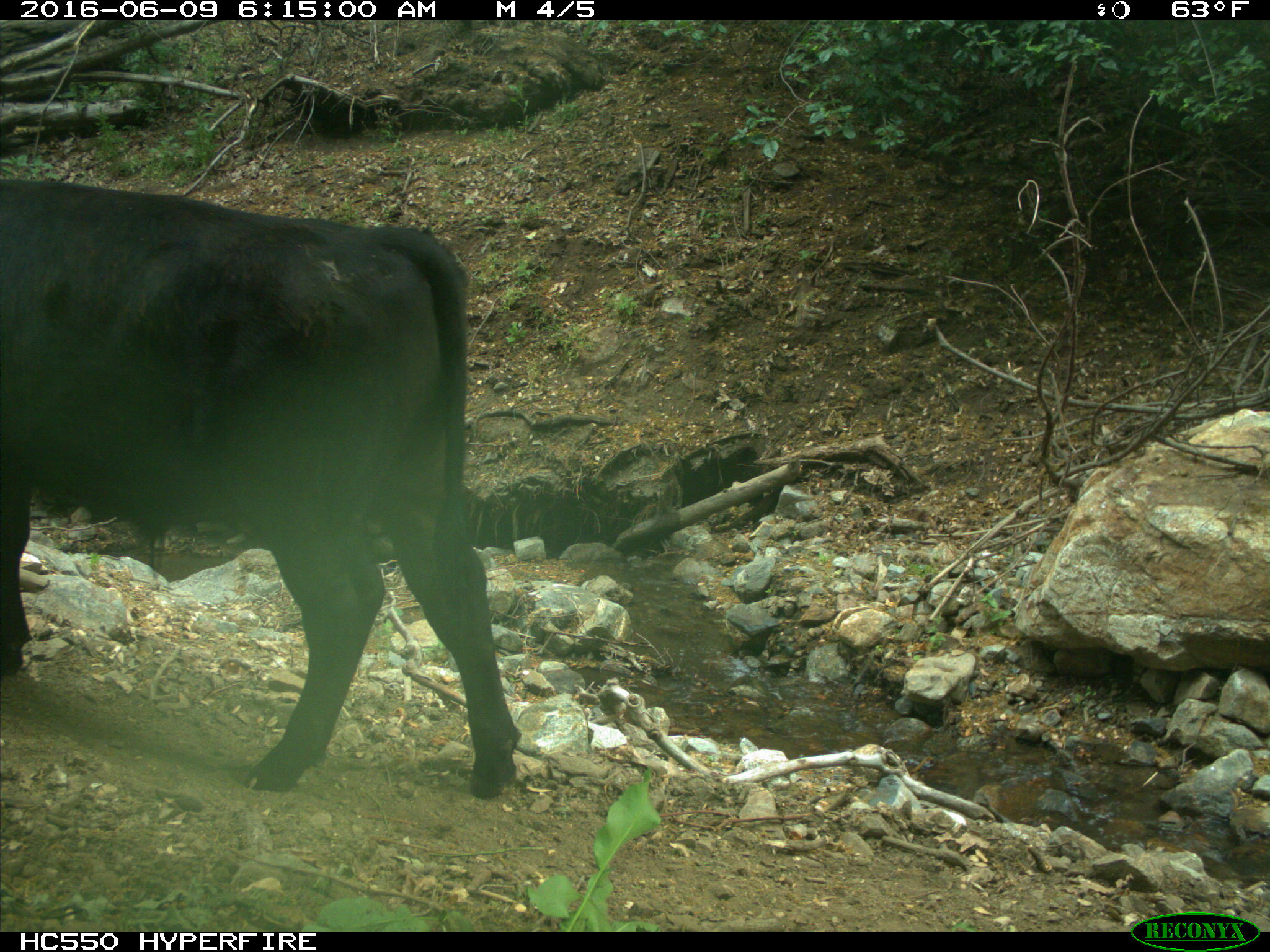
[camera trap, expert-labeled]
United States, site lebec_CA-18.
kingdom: Animalia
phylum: Chordata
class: Mammalia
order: Artiodactyla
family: Bovidae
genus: Bos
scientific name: Bos taurus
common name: domestic cow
Bos taurus (domestic cow).